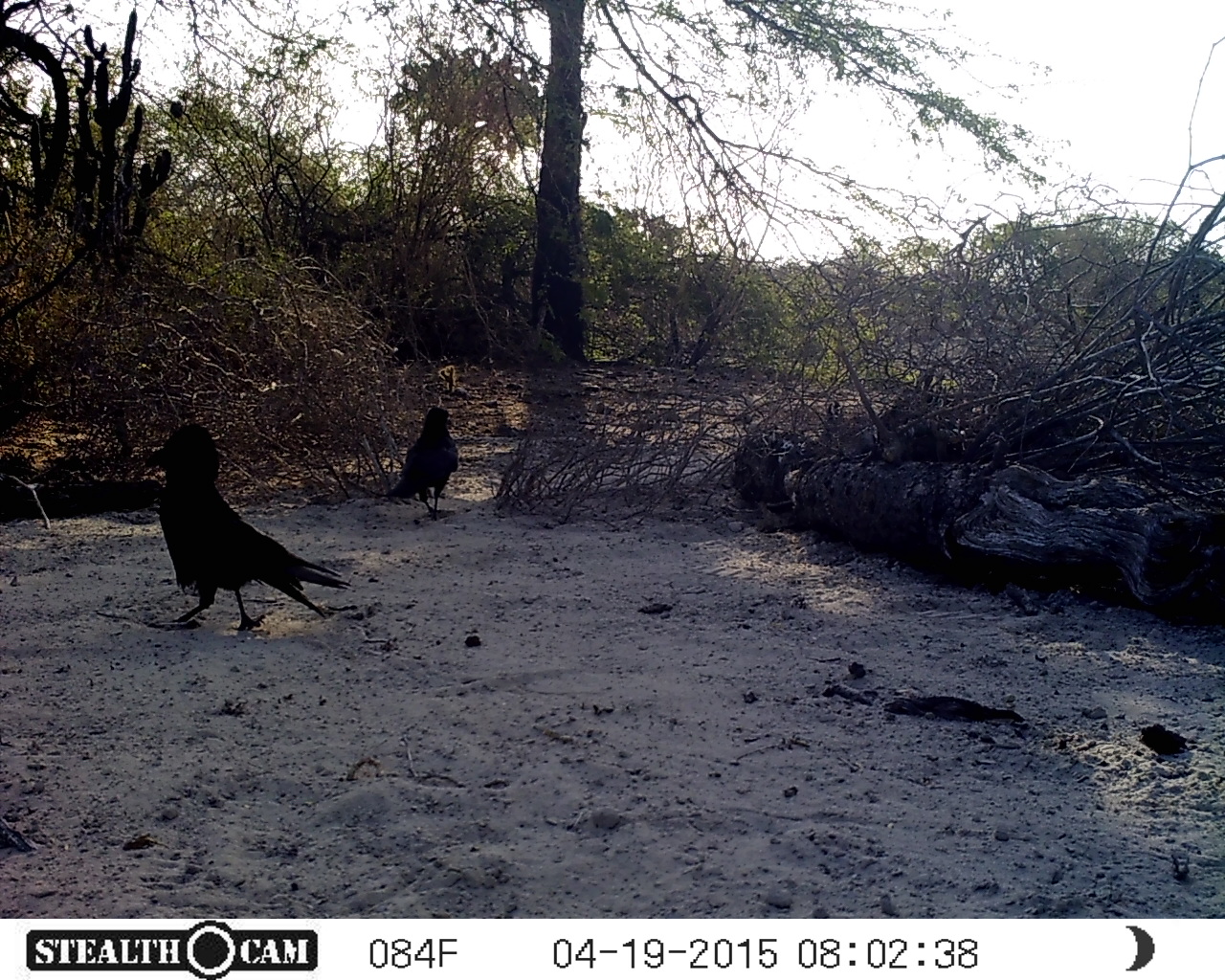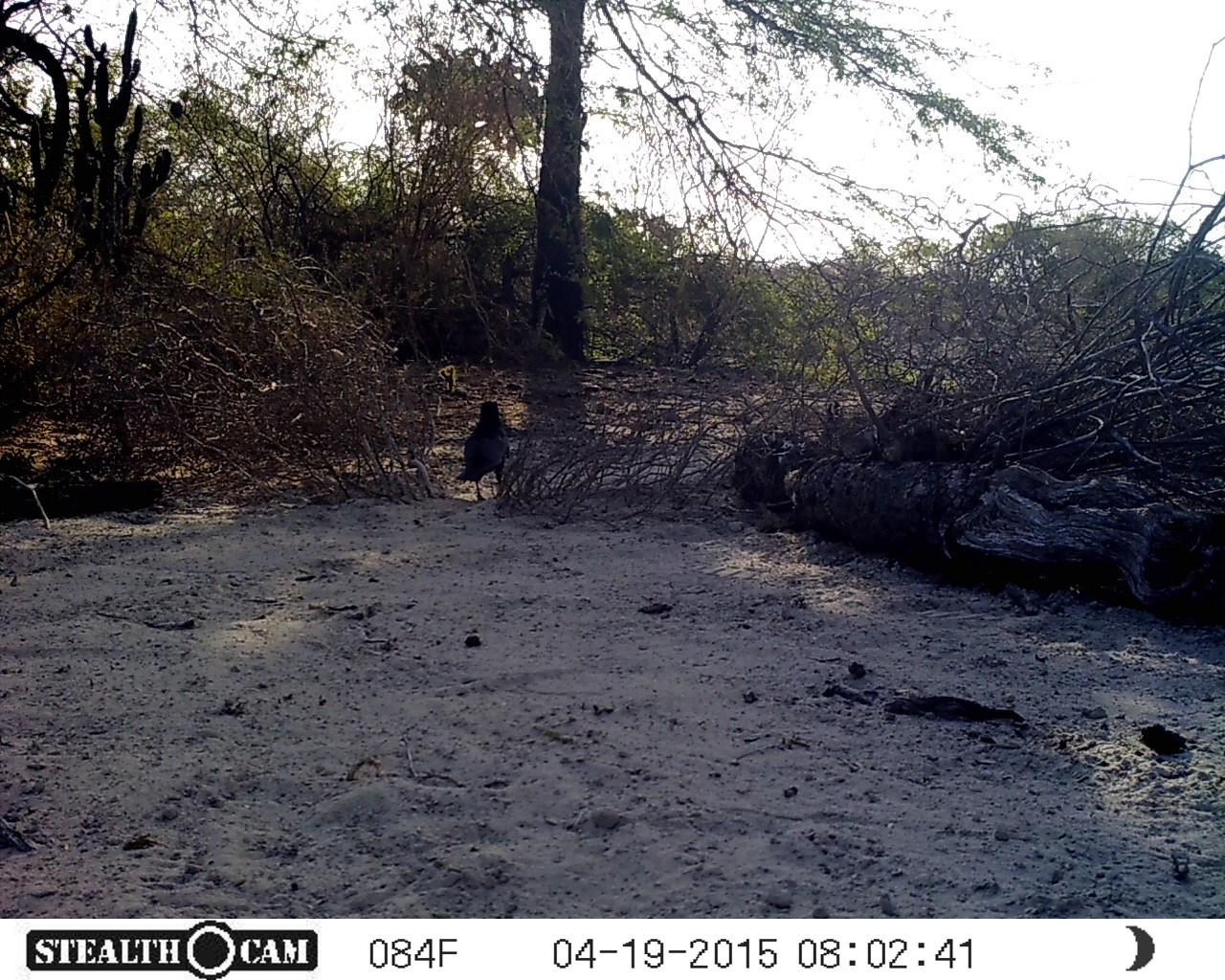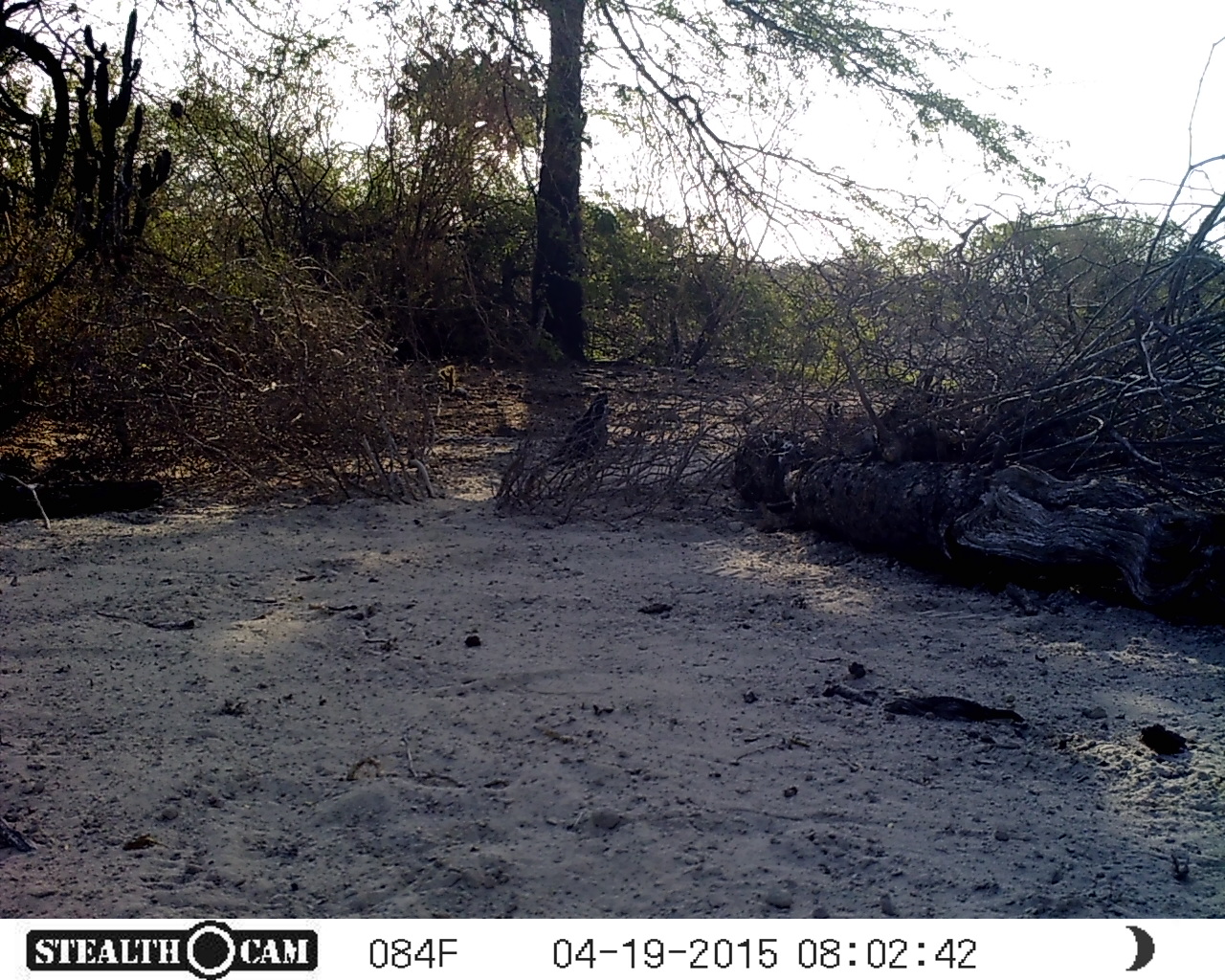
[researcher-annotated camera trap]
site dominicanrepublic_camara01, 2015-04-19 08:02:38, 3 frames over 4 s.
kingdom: Animalia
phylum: Chordata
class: Aves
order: Passeriformes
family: Corvidae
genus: Corvus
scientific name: Corvus corax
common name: raven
Raven (Corvus corax).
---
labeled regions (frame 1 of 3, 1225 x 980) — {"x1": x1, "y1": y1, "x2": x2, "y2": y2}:
raven: {"x1": 143, "y1": 421, "x2": 351, "y2": 635}; {"x1": 375, "y1": 406, "x2": 456, "y2": 523}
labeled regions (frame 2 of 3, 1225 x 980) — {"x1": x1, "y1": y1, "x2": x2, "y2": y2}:
raven: {"x1": 457, "y1": 402, "x2": 509, "y2": 502}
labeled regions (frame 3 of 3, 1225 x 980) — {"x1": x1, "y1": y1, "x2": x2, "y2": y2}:
raven: {"x1": 542, "y1": 388, "x2": 616, "y2": 469}